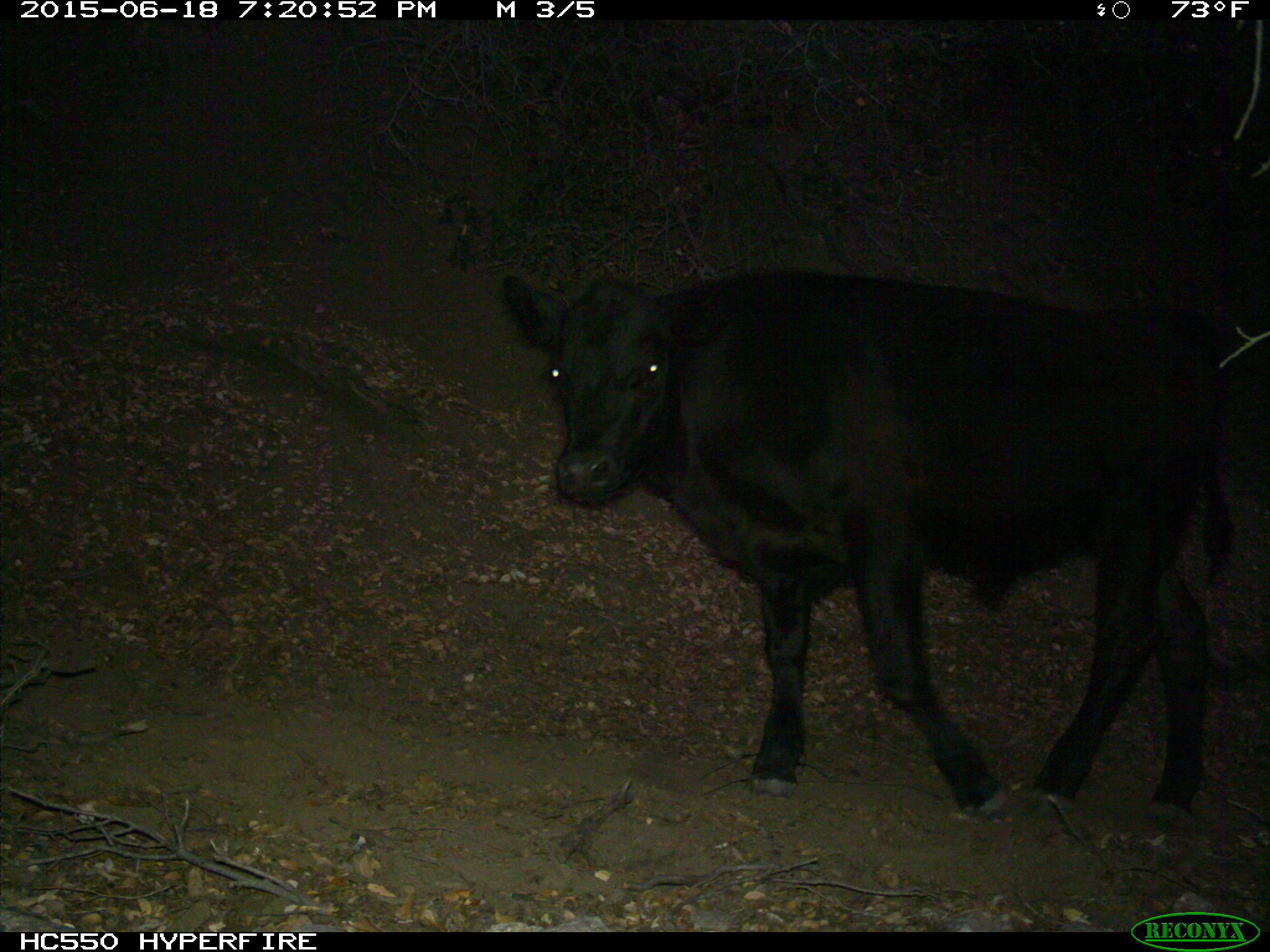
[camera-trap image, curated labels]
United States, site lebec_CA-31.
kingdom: Animalia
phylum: Chordata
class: Mammalia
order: Artiodactyla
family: Bovidae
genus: Bos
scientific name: Bos taurus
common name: domestic cow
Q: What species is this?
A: Bos taurus (domestic cow).